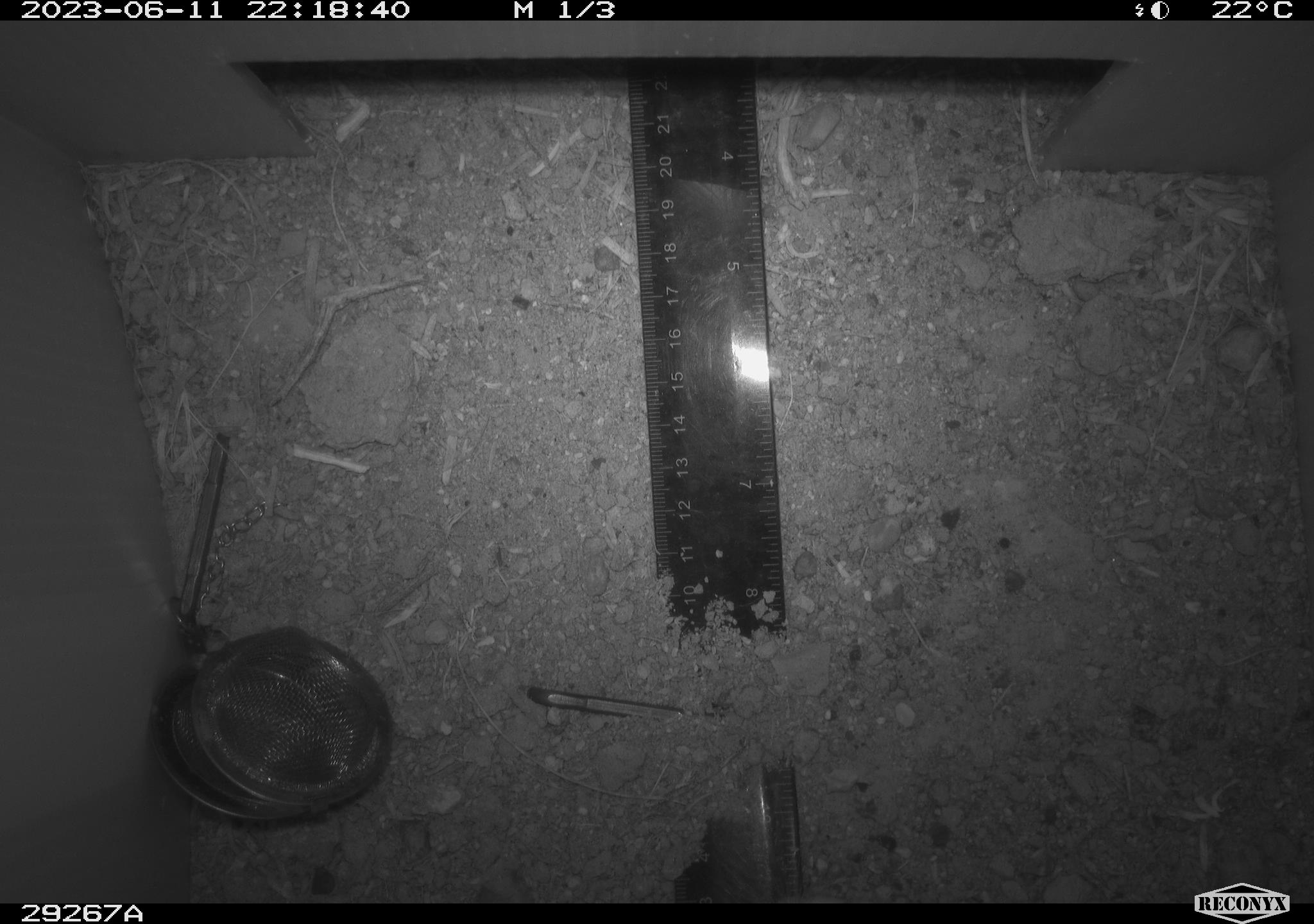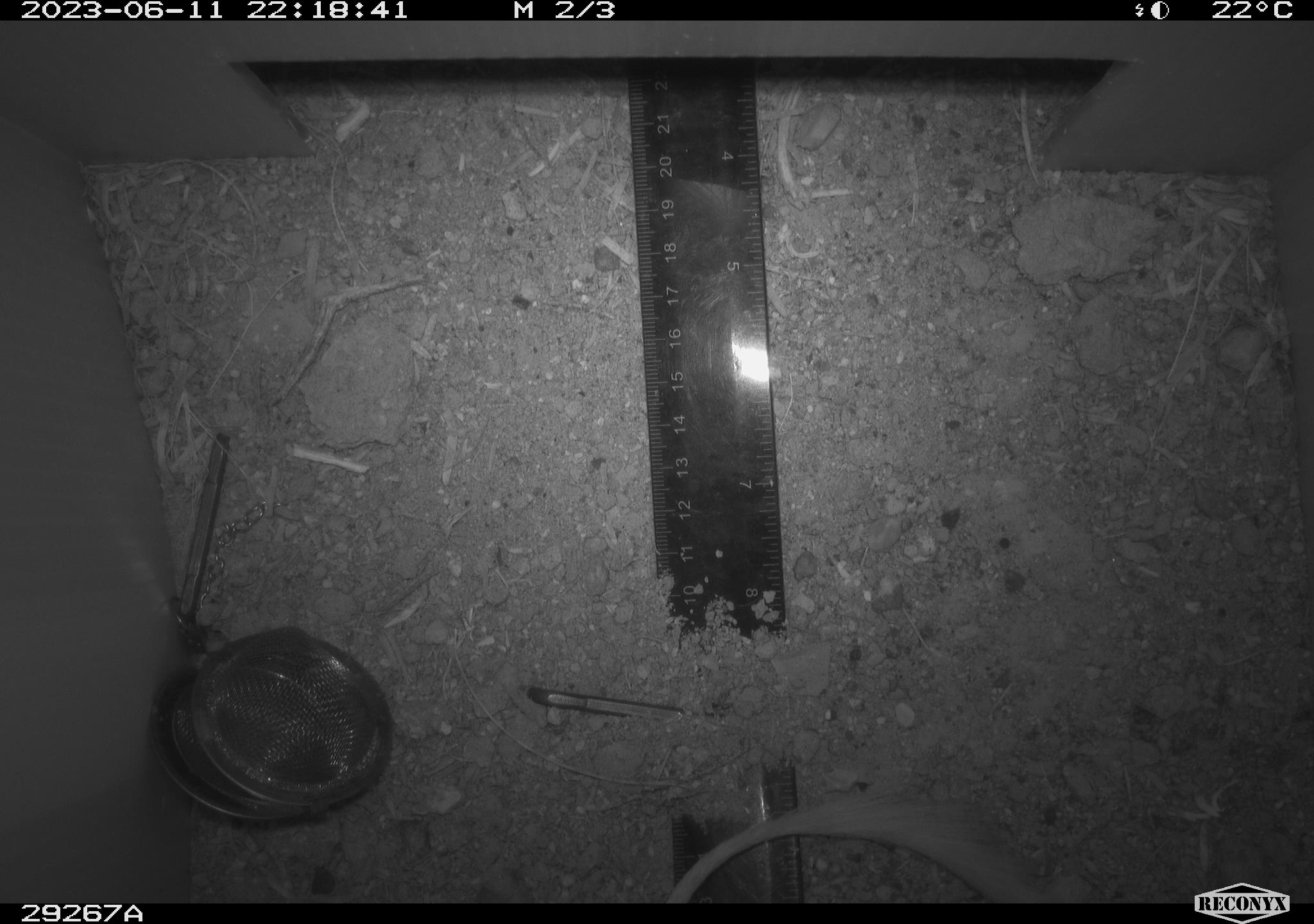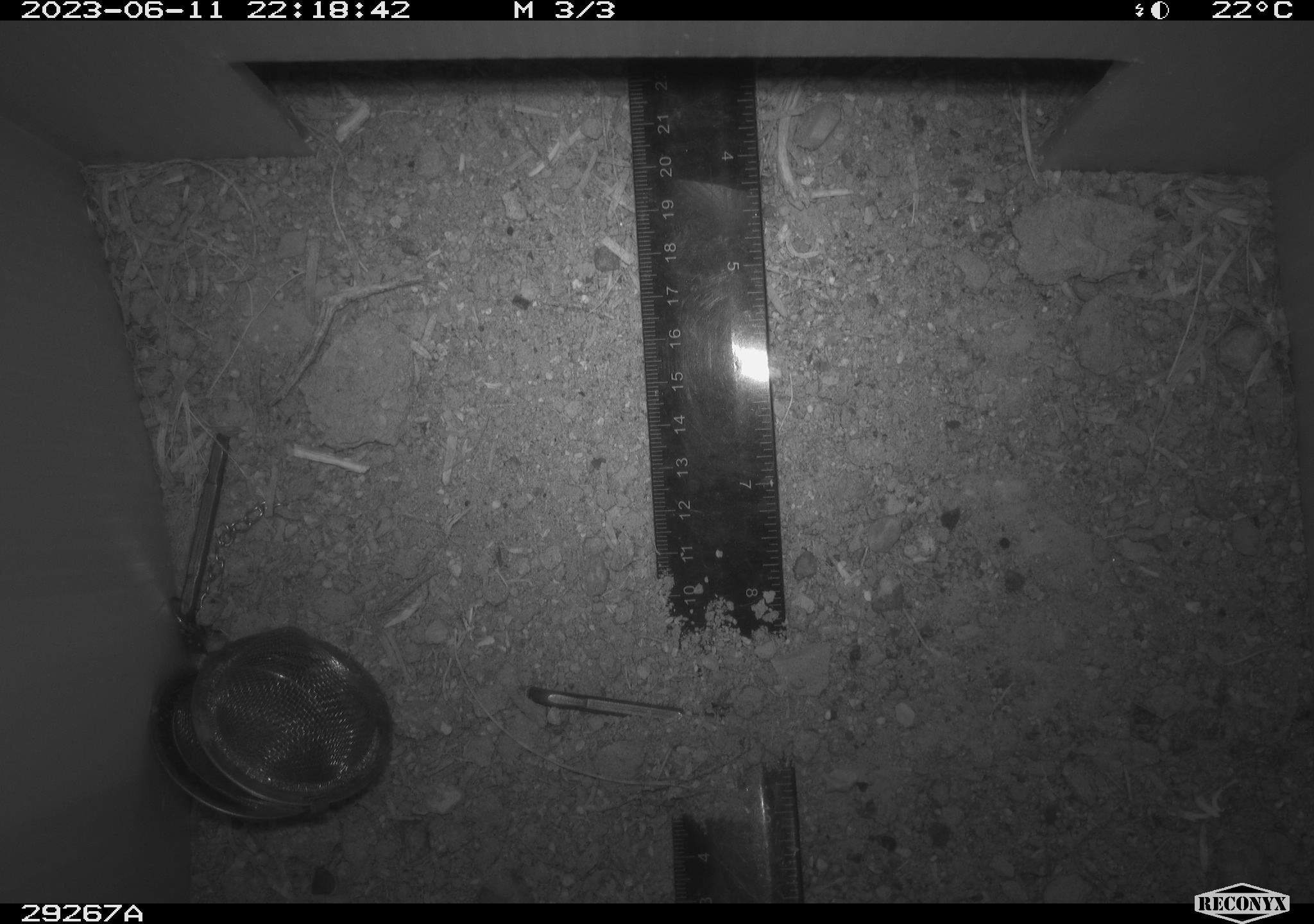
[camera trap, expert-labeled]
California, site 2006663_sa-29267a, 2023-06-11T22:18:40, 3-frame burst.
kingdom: Animalia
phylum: Chordata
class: Mammalia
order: Rodentia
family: Heteromyidae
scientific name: Heteromyidae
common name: kangaroo rats and pocket mice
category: heteromyidae family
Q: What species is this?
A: Heteromyidae family (kangaroo rats and pocket mice) (Heteromyidae).